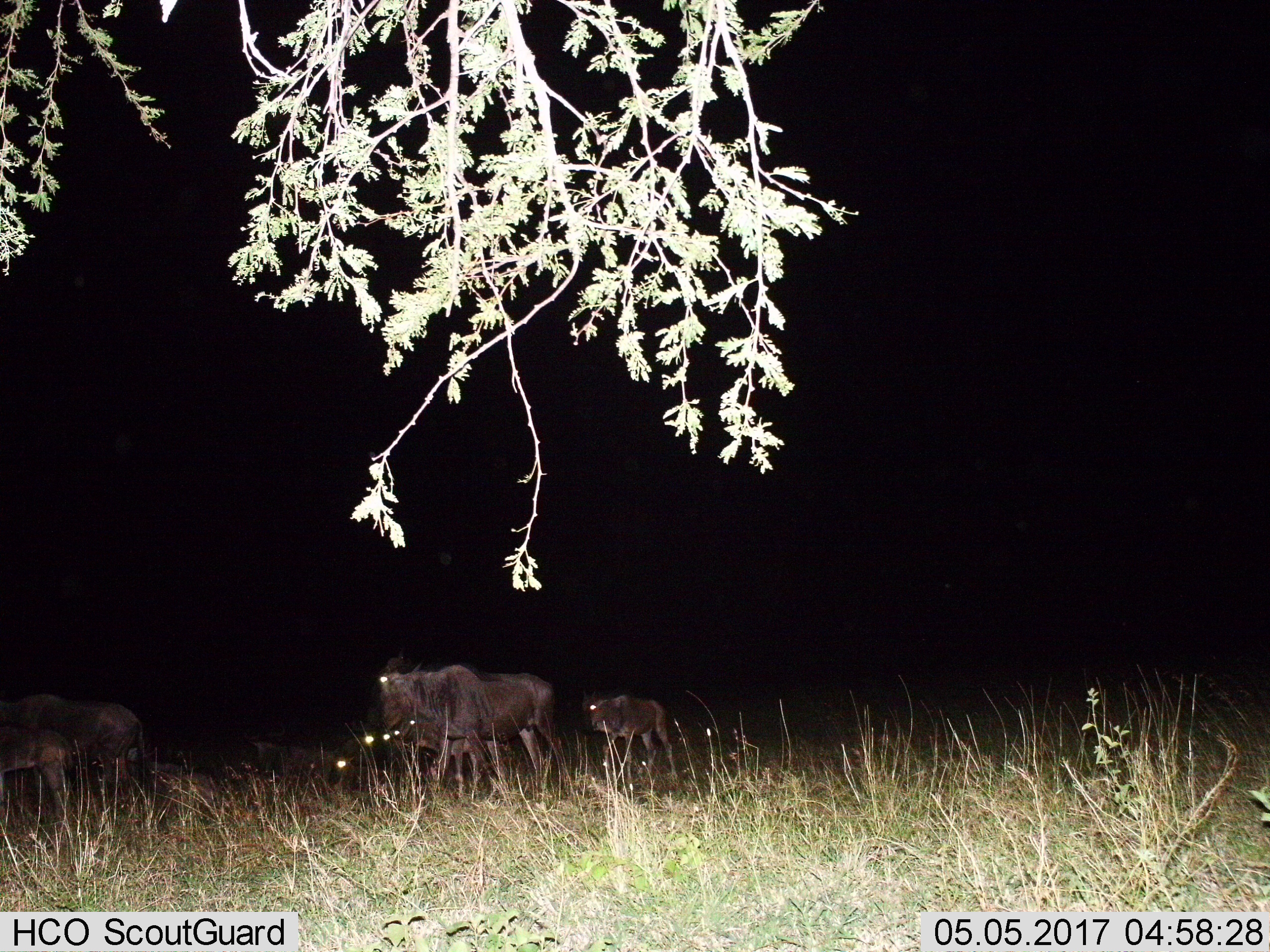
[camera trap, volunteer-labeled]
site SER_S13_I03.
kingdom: Animalia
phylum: Chordata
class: Mammalia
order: Artiodactyla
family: Bovidae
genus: Connochaetes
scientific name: Connochaetes taurinus taurinus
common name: blue wildebeest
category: wildebeestblue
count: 4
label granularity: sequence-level